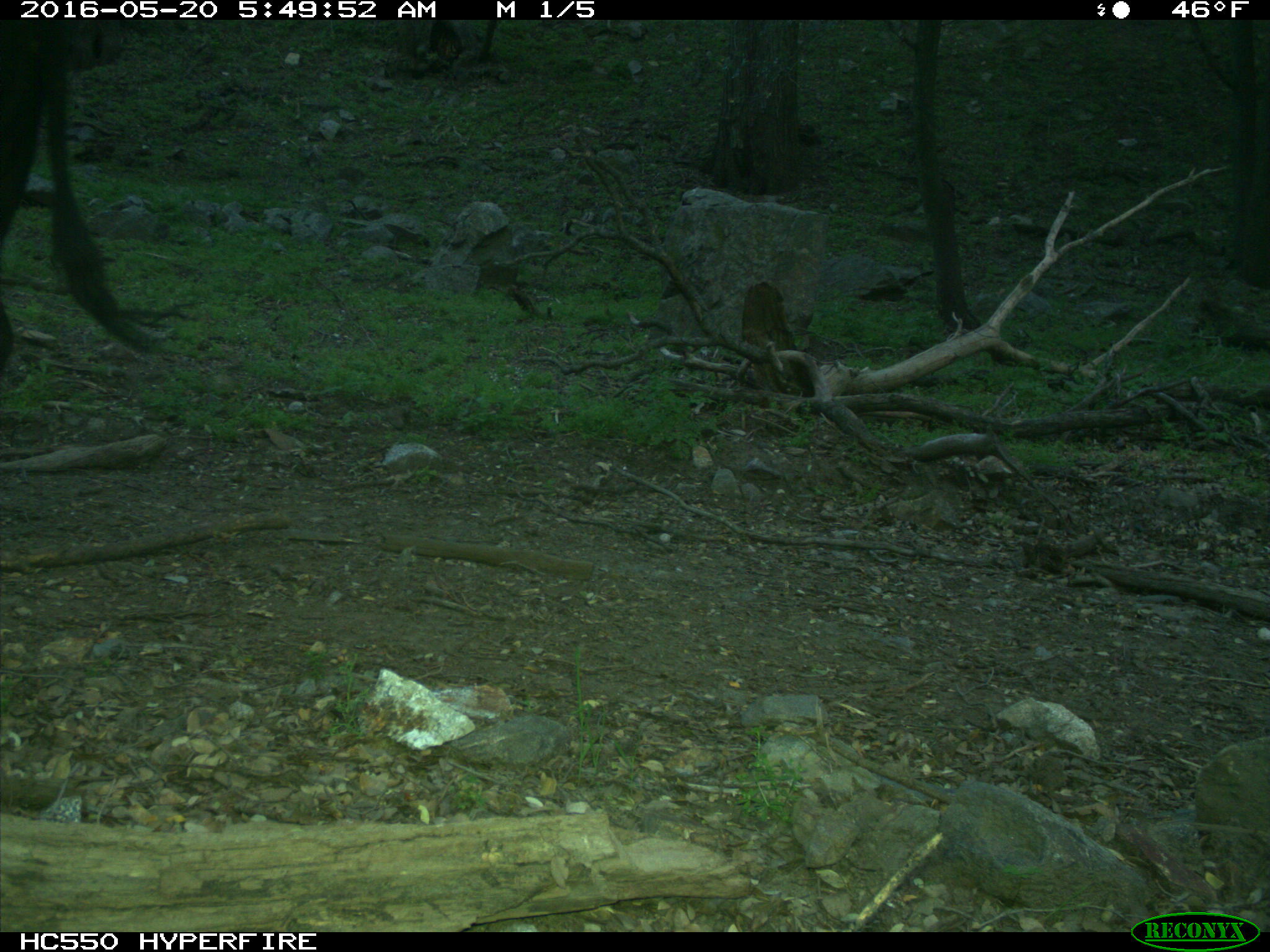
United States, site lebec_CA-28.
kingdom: Animalia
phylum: Chordata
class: Mammalia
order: Artiodactyla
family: Bovidae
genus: Bos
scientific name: Bos taurus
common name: domestic cow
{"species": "Bos taurus (domestic cow)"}